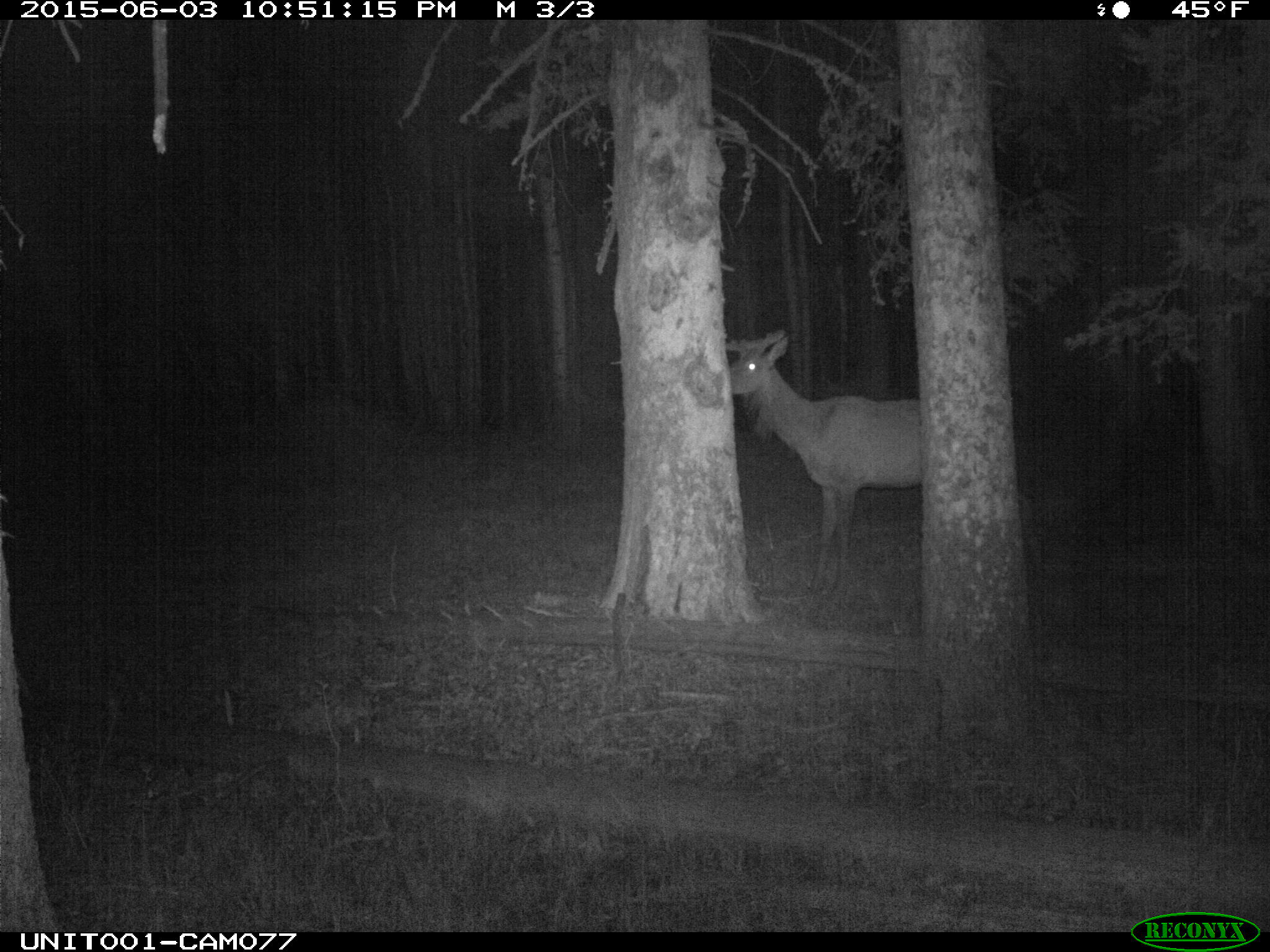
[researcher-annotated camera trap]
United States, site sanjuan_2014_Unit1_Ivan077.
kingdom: Animalia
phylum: Chordata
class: Mammalia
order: Artiodactyla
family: Cervidae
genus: Cervus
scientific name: Cervus elaphus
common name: red deer